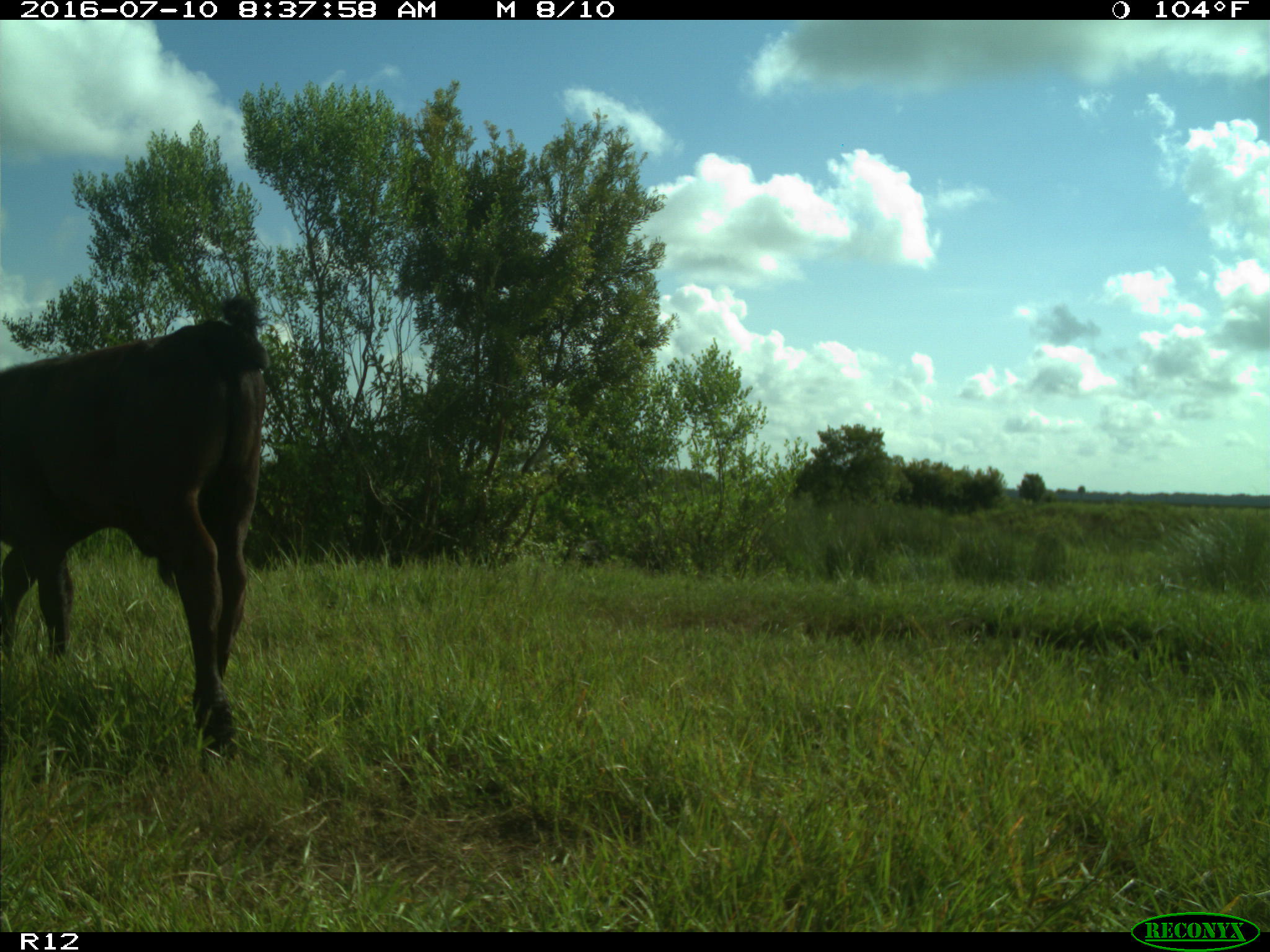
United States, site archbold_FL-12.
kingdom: Animalia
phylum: Chordata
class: Mammalia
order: Artiodactyla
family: Bovidae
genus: Bos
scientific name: Bos taurus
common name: domestic cow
Bos taurus (domestic cow).